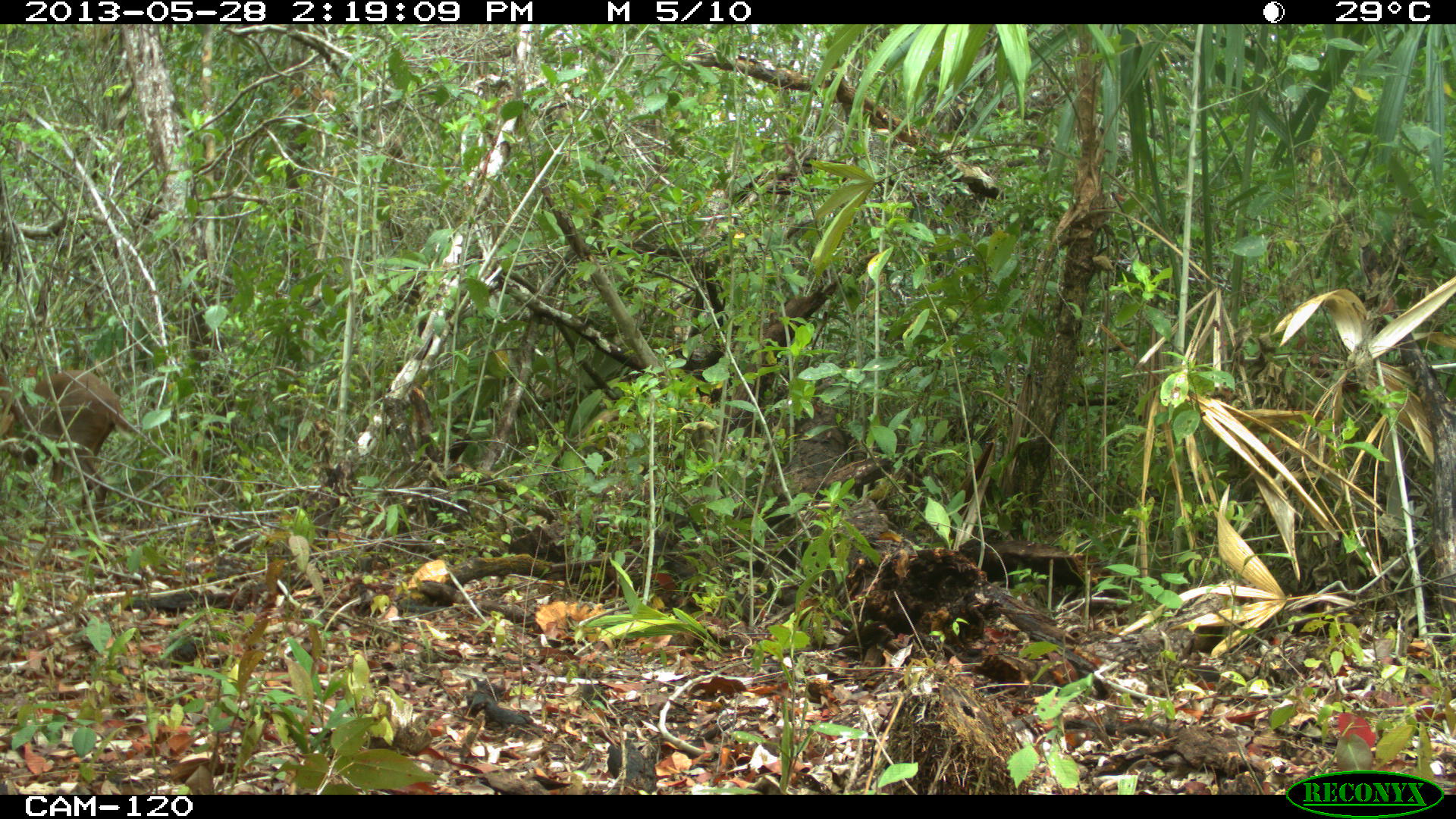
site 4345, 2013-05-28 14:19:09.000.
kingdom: Animalia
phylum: Chordata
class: Mammalia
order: Artiodactyla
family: Cervidae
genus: Odocoileus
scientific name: Odocoileus pandora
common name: yucatán brown brocket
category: mazama pandora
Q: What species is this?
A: Mazama pandora (yucatán brown brocket) (Odocoileus pandora).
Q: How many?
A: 1.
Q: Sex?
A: Male.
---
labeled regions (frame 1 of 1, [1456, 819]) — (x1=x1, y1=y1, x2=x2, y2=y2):
mazama pandora: (x1=0, y1=368, x2=137, y2=531)